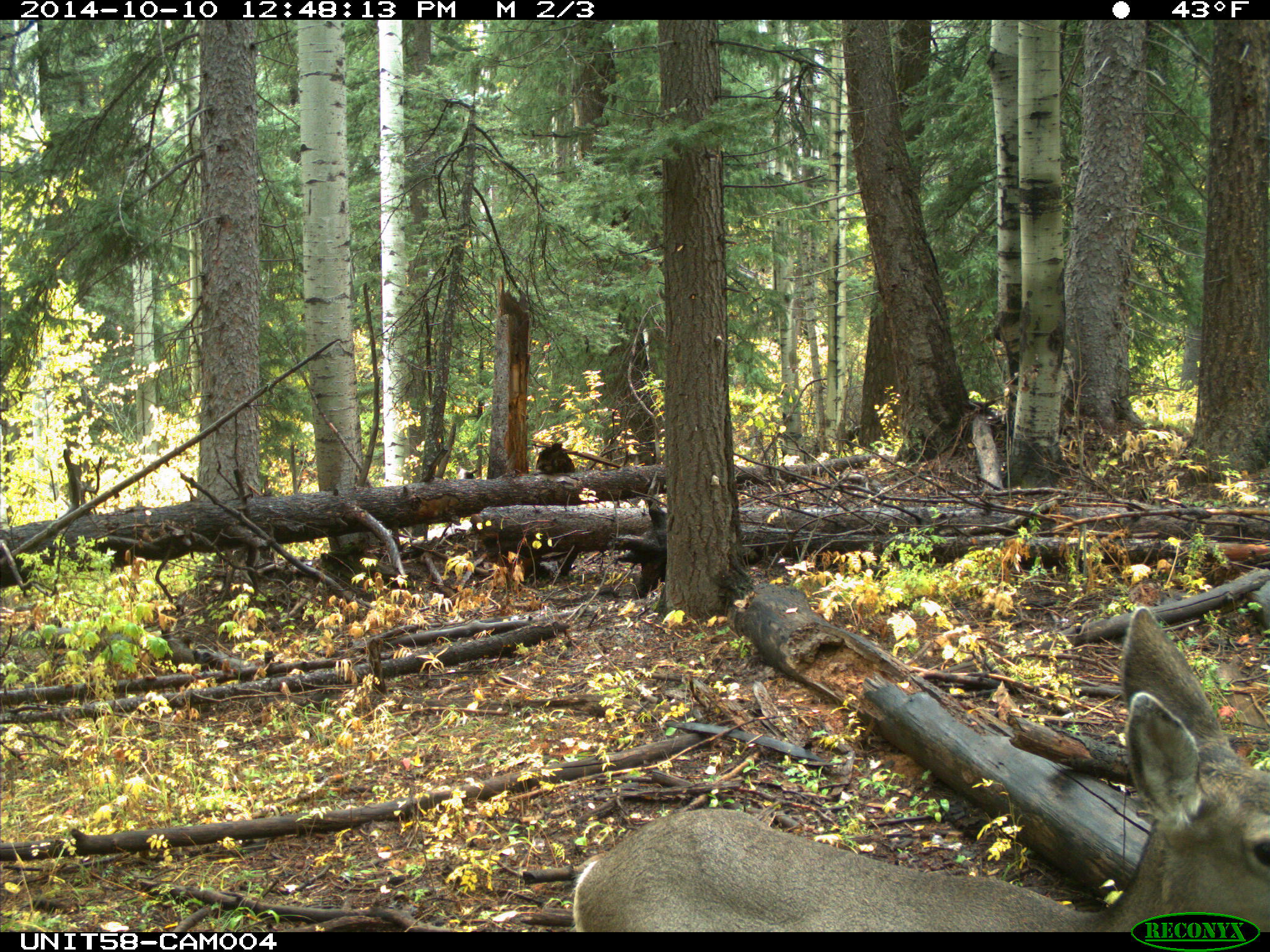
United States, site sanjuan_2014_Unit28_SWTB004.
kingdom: Animalia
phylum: Chordata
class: Mammalia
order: Artiodactyla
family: Cervidae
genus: Odocoileus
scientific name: Odocoileus hemionus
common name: mule deer